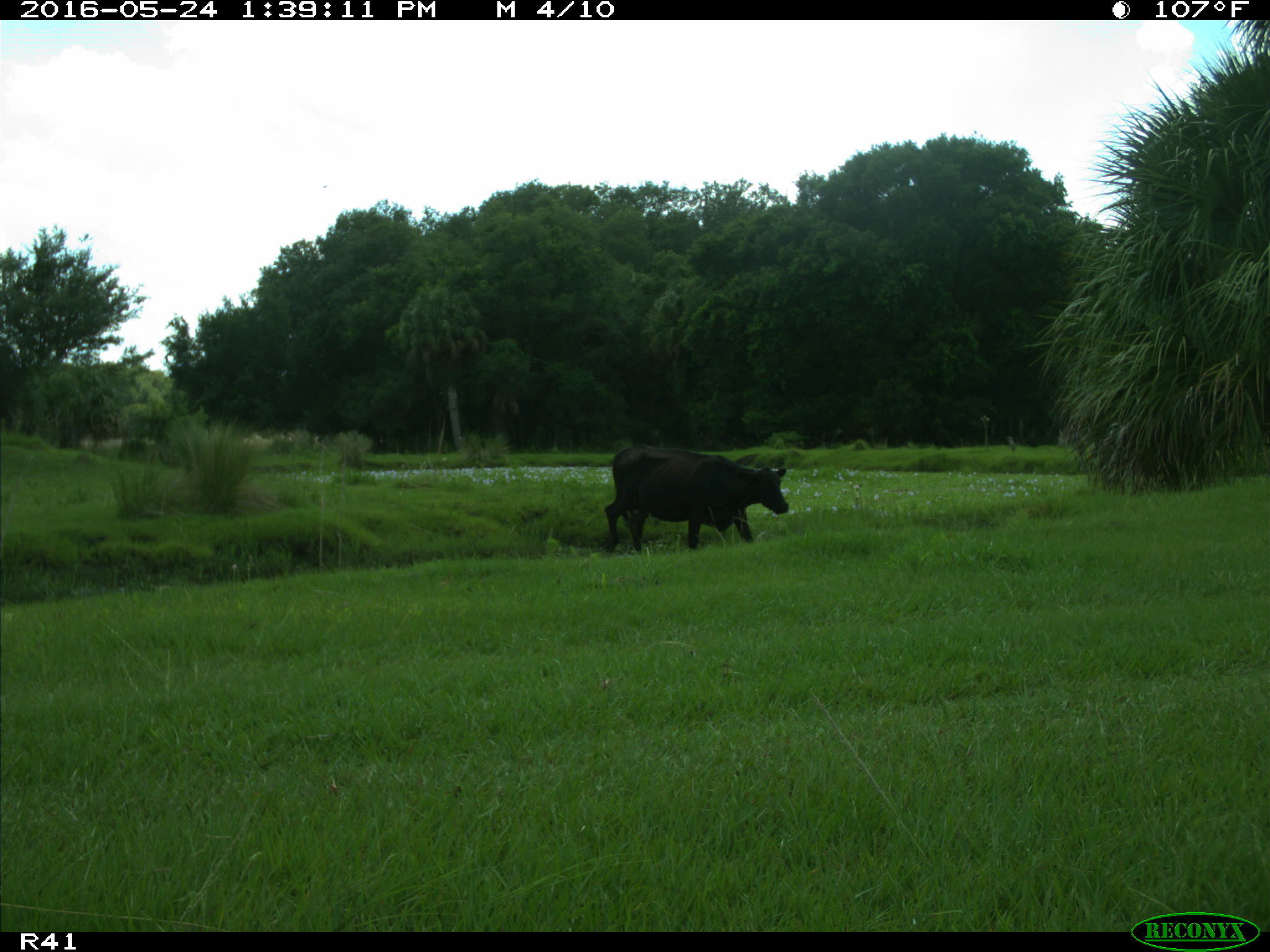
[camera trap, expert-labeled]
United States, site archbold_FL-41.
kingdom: Animalia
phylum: Chordata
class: Mammalia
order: Artiodactyla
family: Bovidae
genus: Bos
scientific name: Bos taurus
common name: domestic cow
Bos taurus (domestic cow).